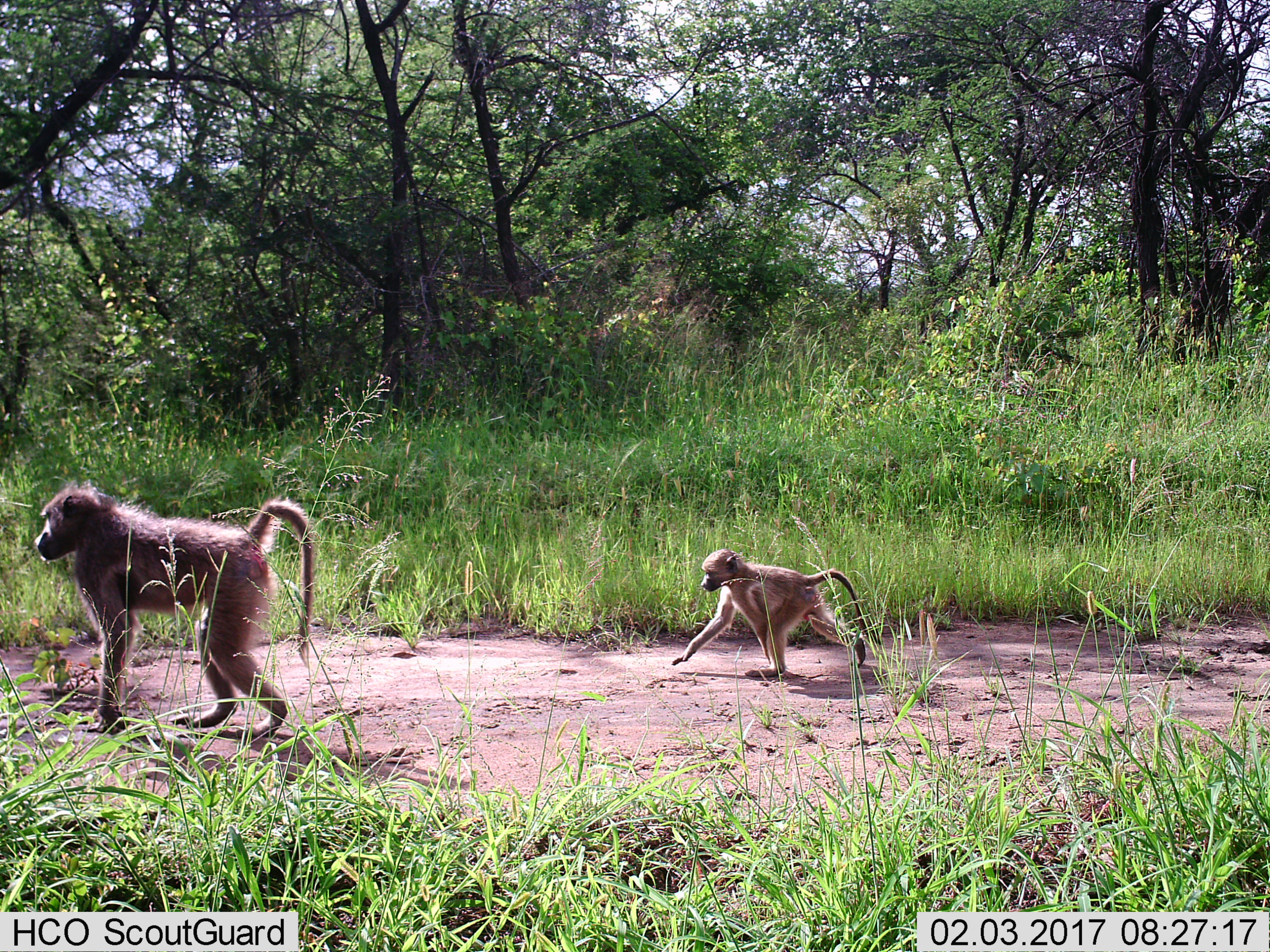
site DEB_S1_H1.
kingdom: Animalia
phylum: Chordata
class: Mammalia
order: Primates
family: Cercopithecidae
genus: Papio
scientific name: Papio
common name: baboon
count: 2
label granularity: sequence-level